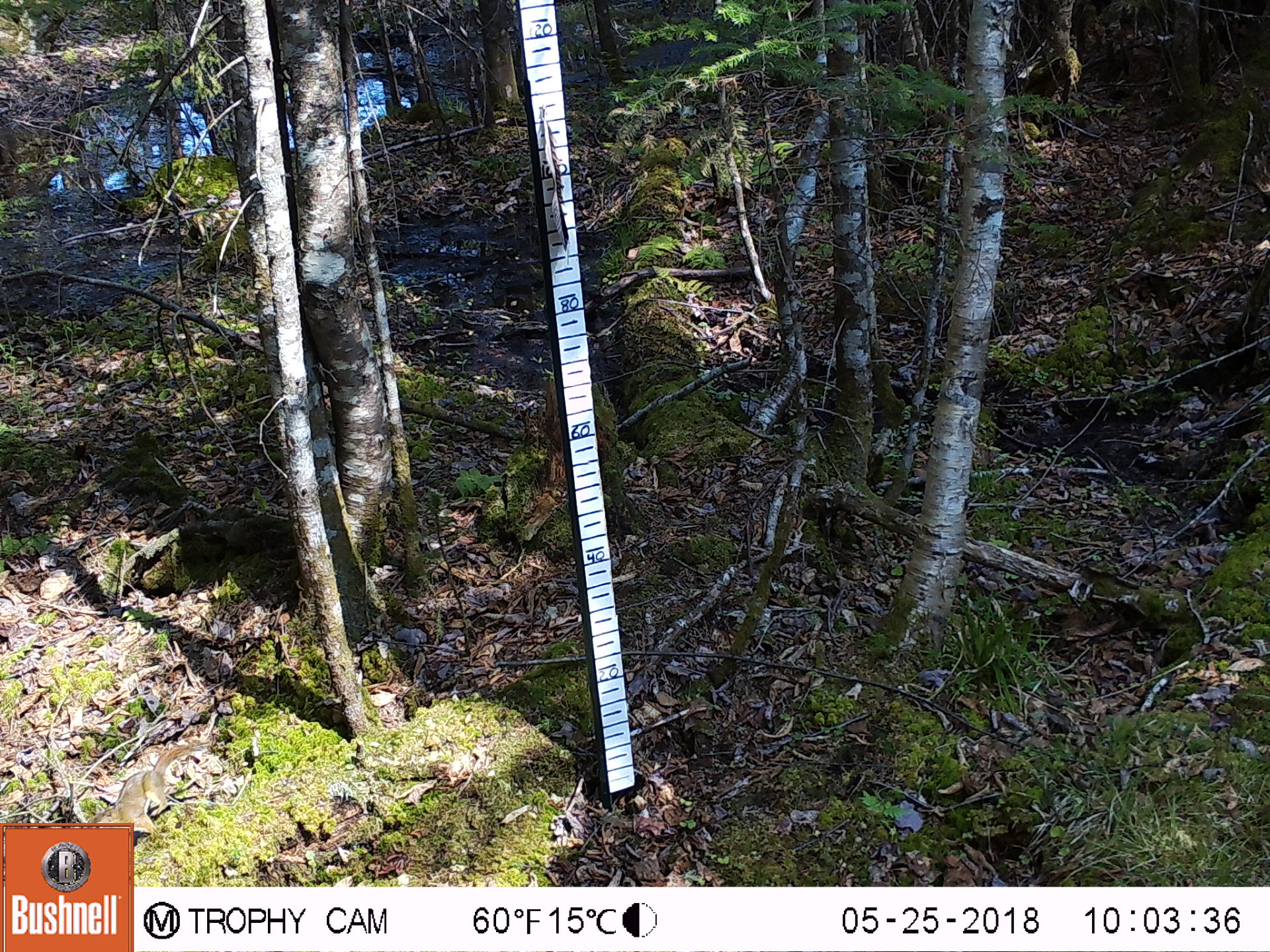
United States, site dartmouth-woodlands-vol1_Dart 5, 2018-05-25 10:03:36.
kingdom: Animalia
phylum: Chordata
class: Mammalia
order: Rodentia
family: Sciuridae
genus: Tamiasciurus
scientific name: Tamiasciurus hudsonicus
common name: red squirrel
Red squirrel (Tamiasciurus hudsonicus).